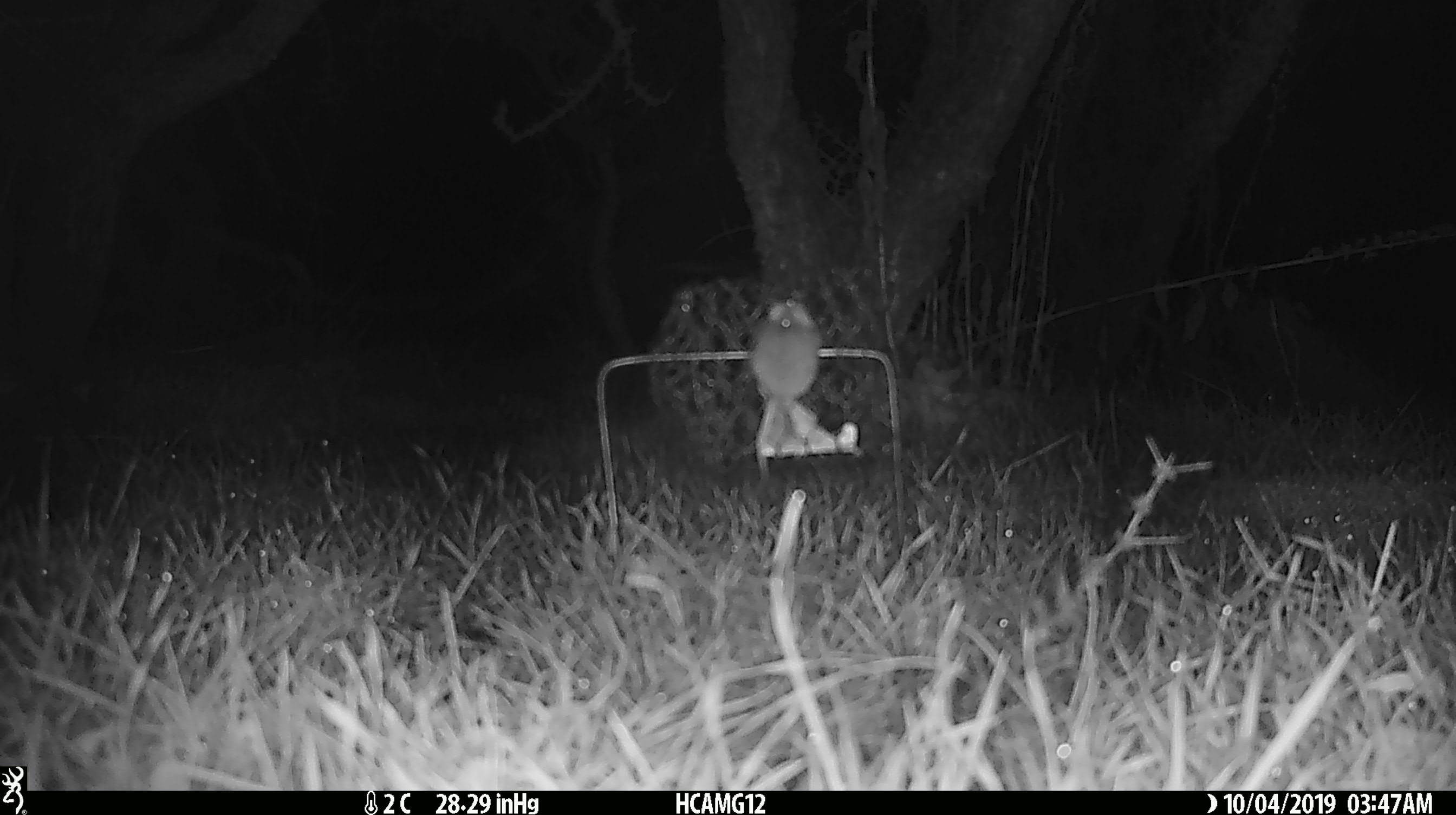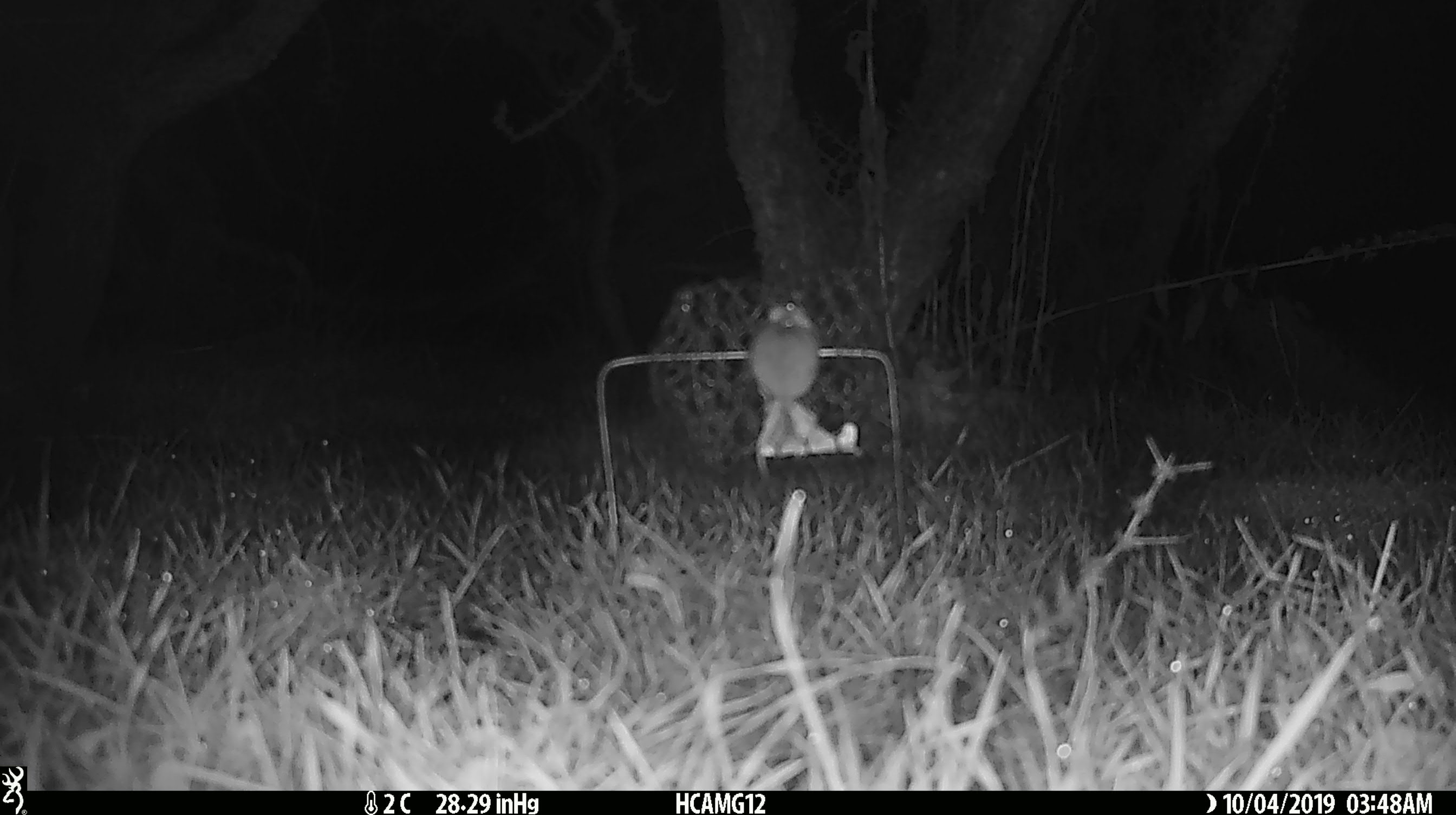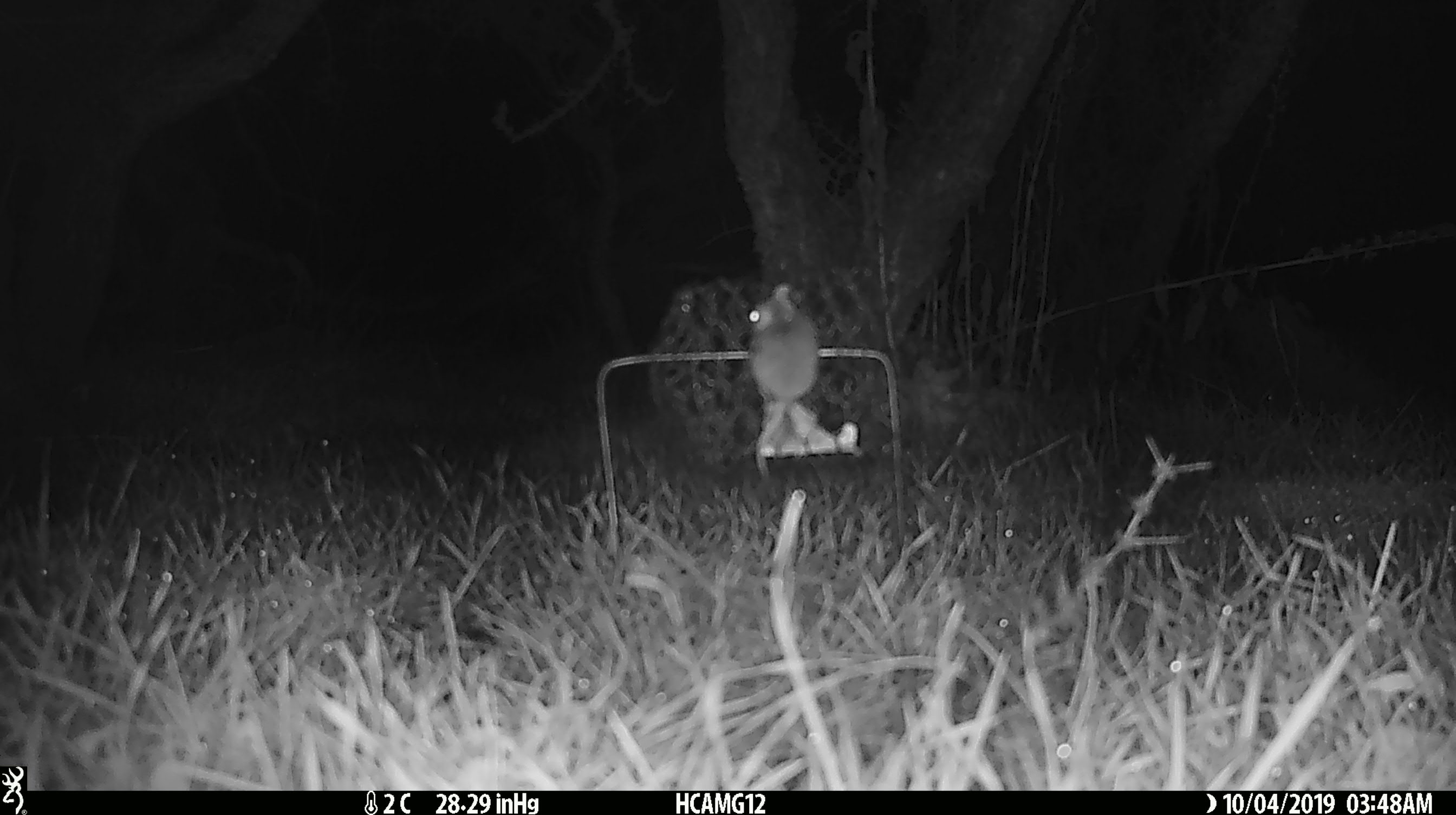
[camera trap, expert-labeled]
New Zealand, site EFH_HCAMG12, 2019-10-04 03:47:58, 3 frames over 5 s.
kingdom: Animalia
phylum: Chordata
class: Mammalia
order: Rodentia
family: Muridae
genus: Mus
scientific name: Mus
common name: mouse